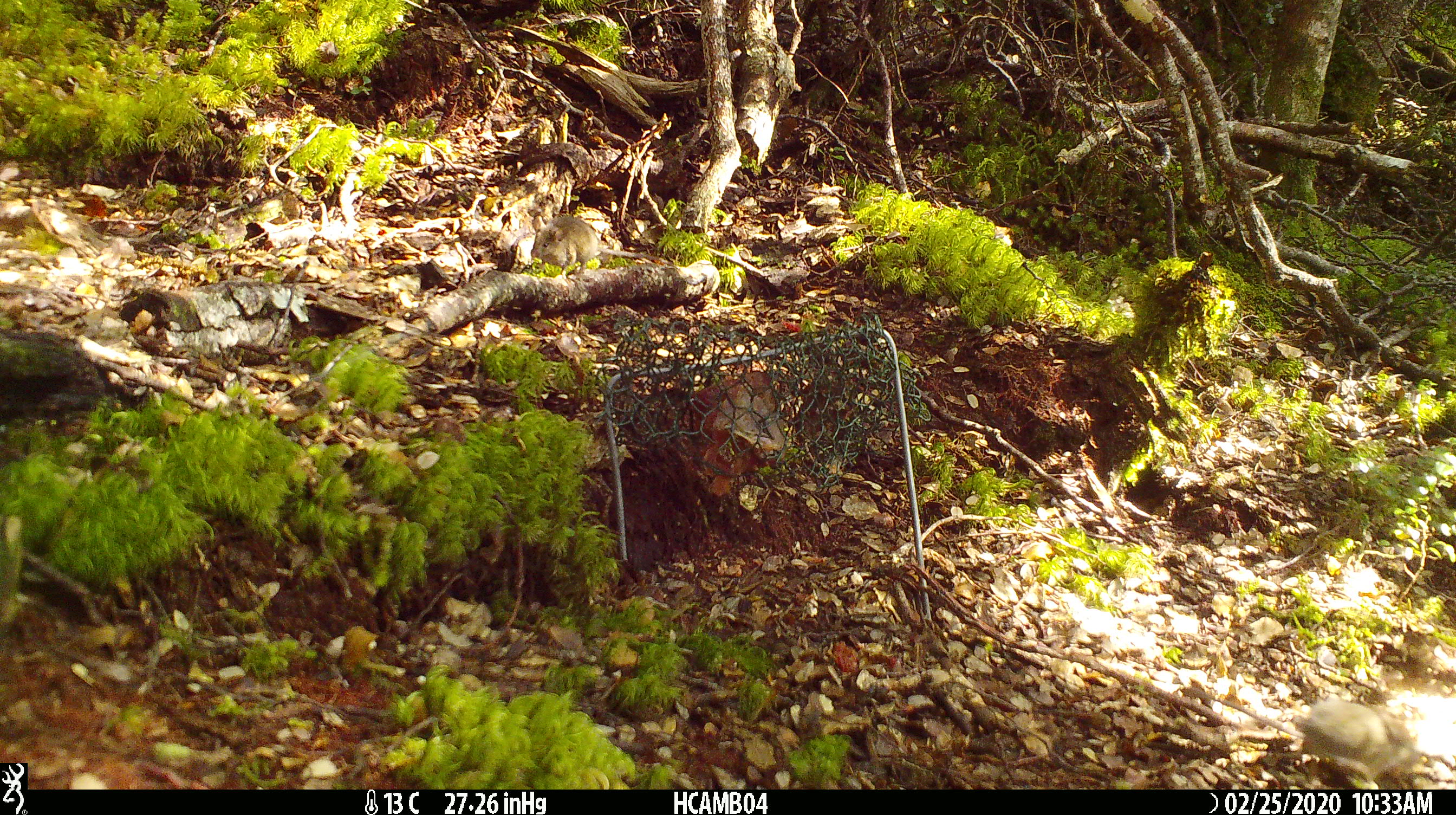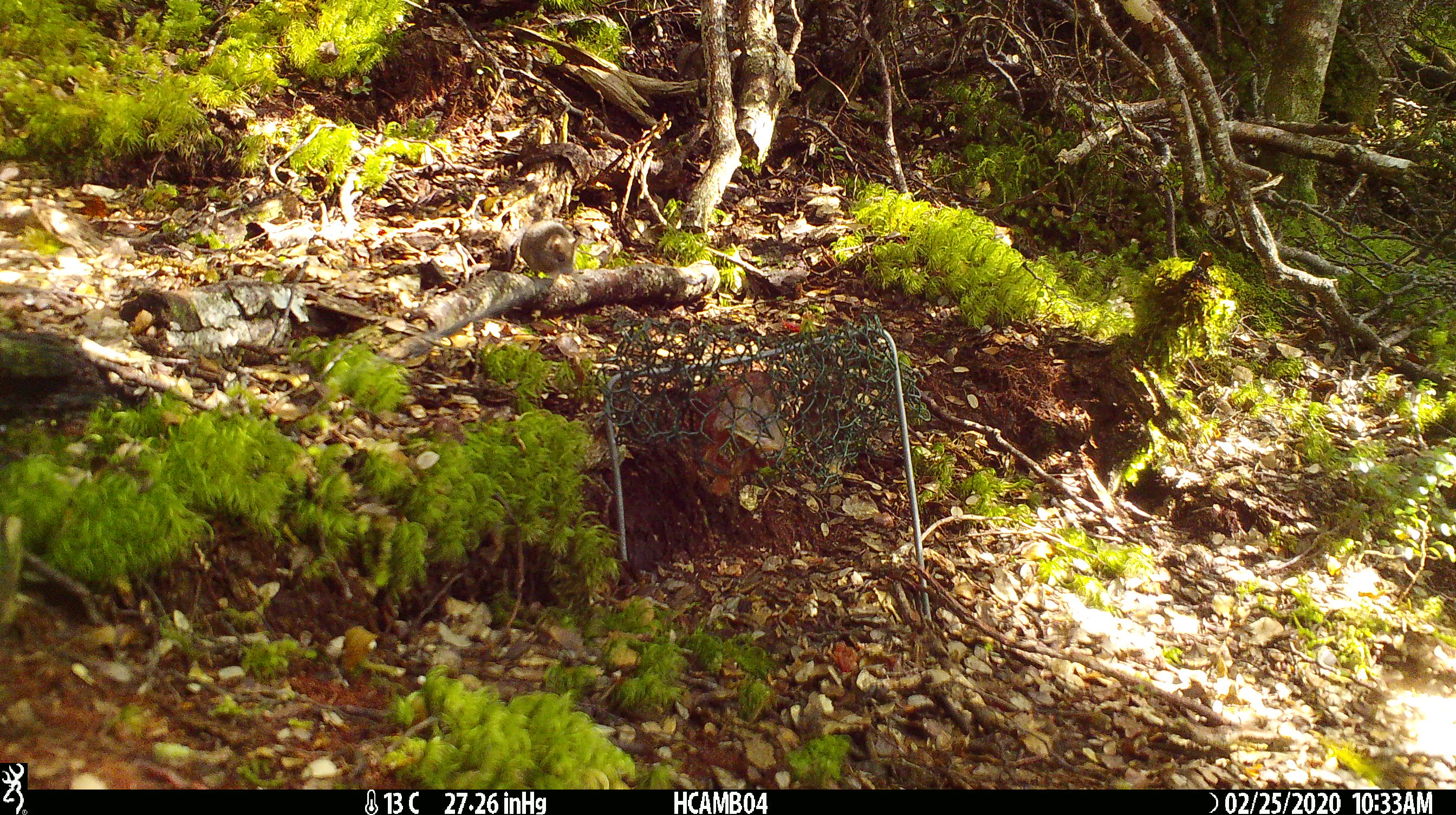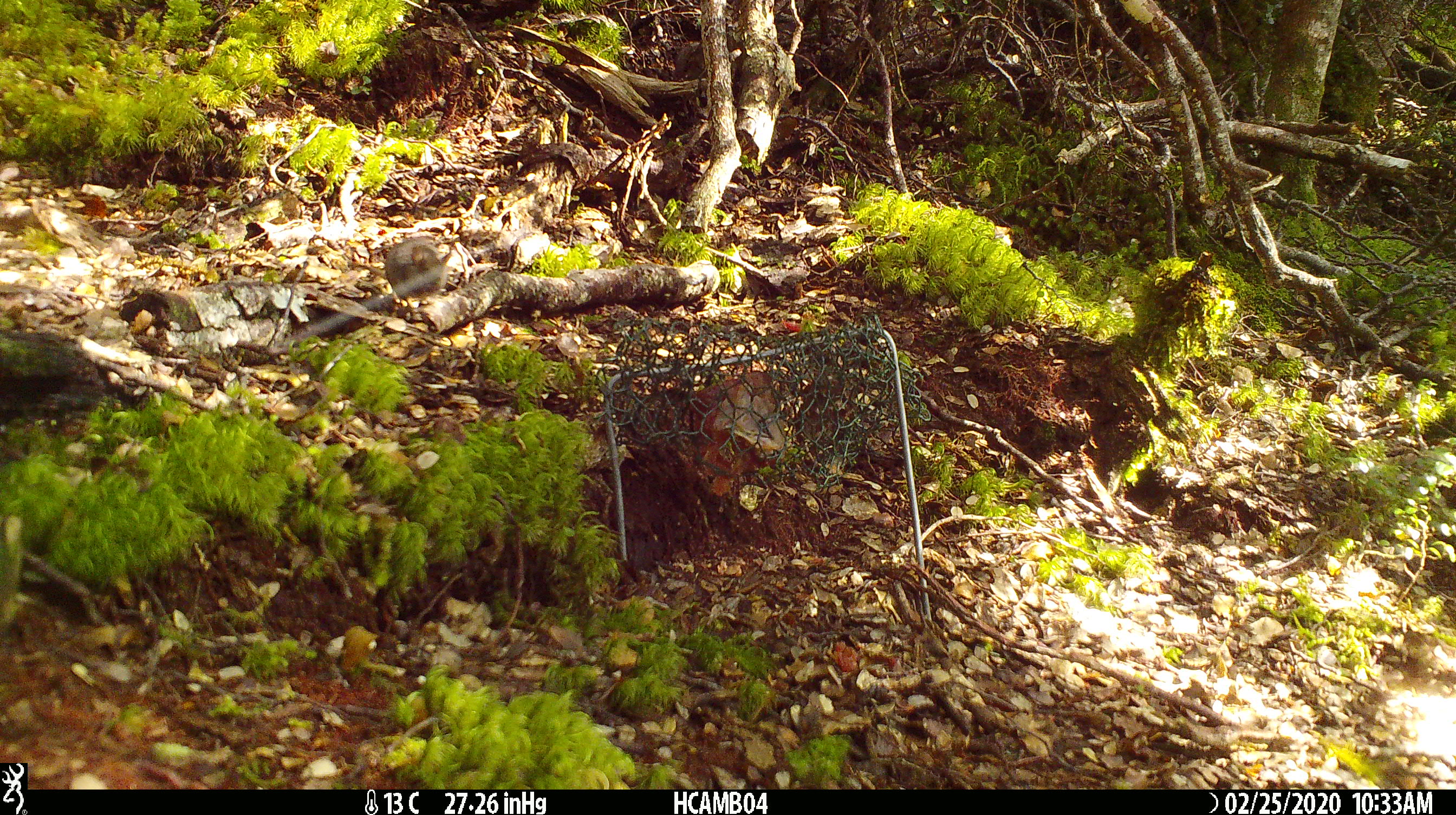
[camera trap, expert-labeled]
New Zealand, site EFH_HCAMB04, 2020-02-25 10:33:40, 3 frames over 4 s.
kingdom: Animalia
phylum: Chordata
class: Mammalia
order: Rodentia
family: Muridae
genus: Mus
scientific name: Mus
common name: mouse